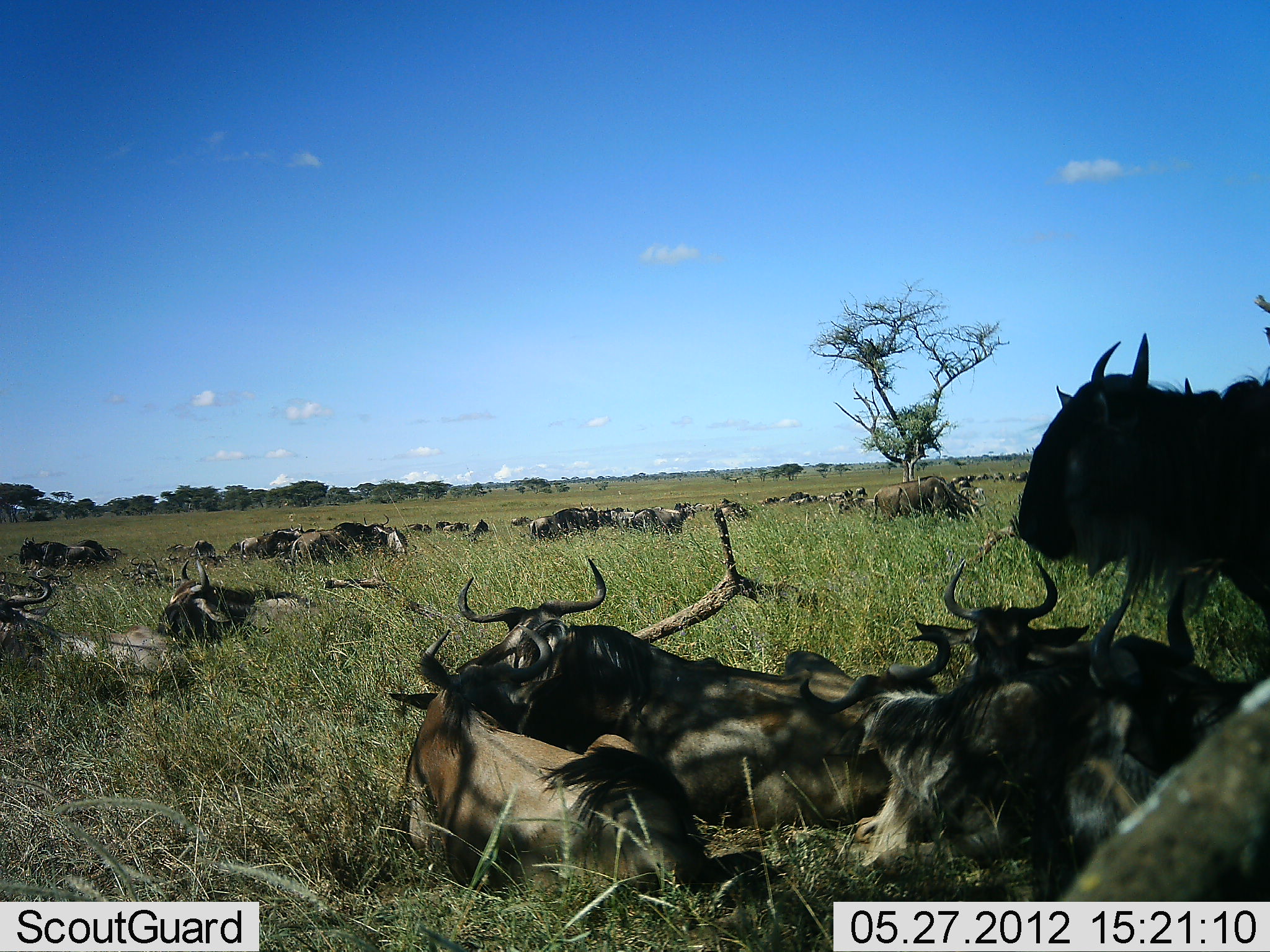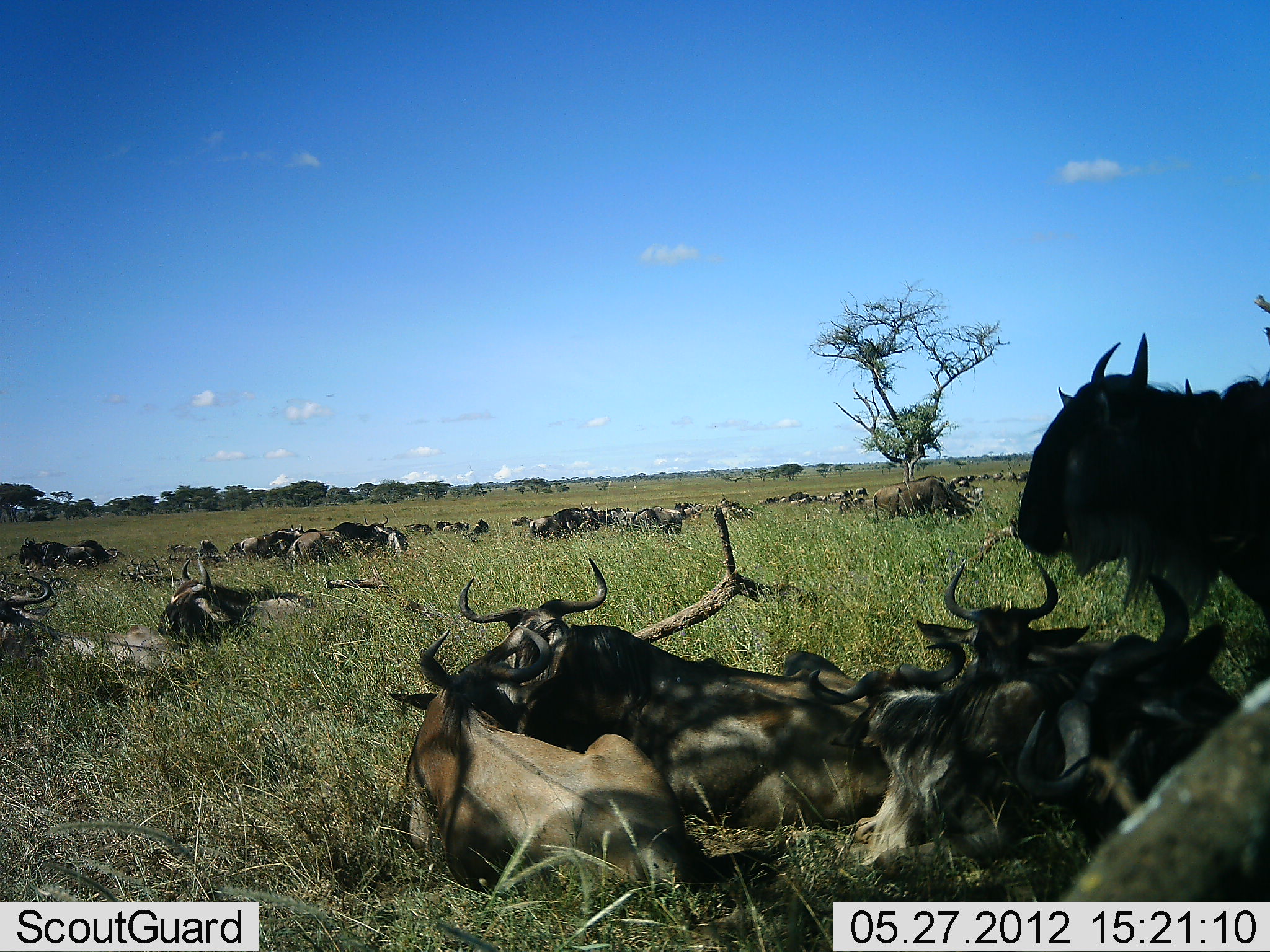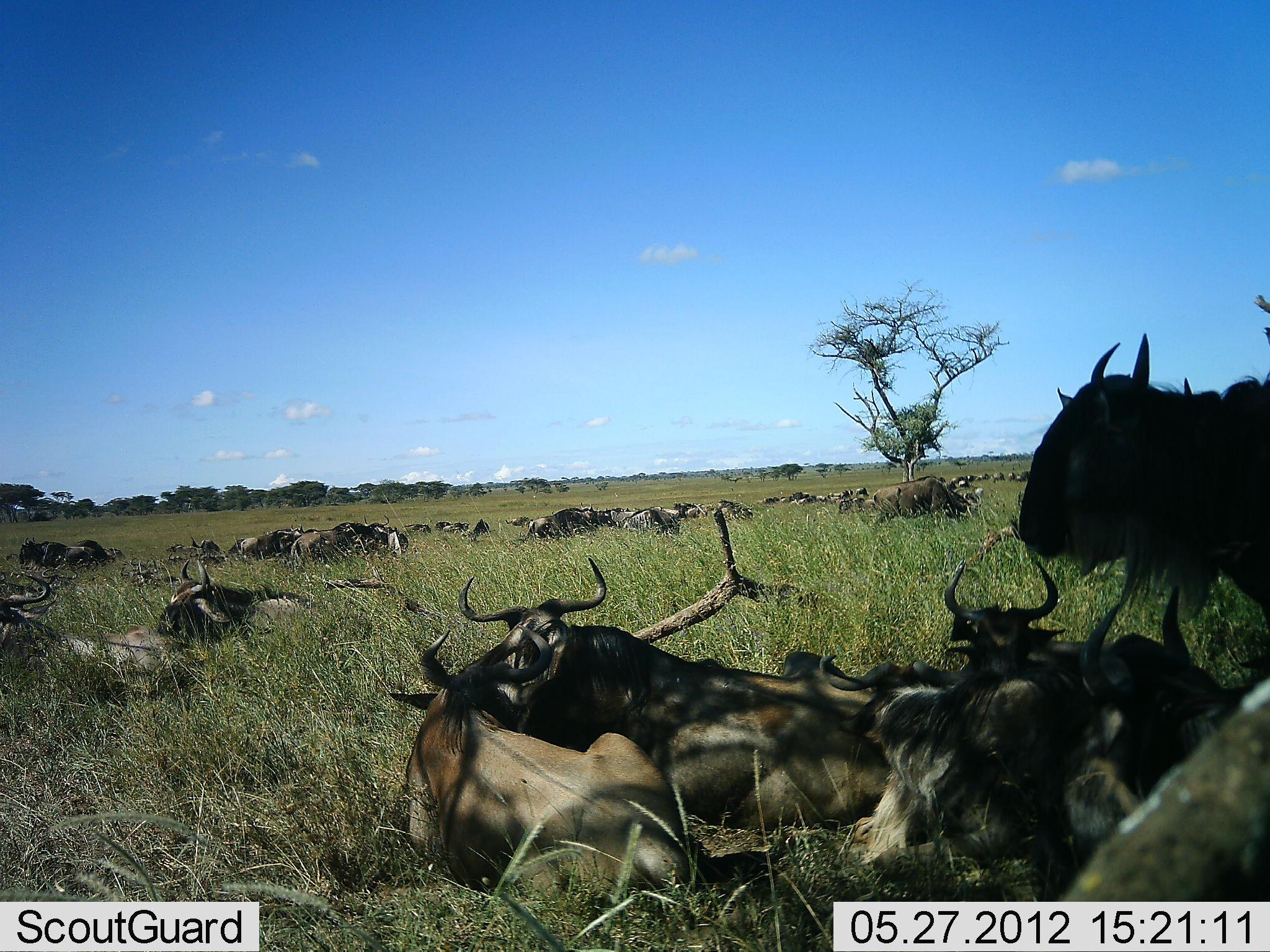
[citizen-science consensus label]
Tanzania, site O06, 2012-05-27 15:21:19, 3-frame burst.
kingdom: Animalia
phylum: Chordata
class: Mammalia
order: Artiodactyla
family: Bovidae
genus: Connochaetes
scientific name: Connochaetes taurinus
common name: blue wildebeest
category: wildebeest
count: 11-50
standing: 54%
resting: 100%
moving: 4%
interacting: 0%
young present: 0%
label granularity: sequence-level